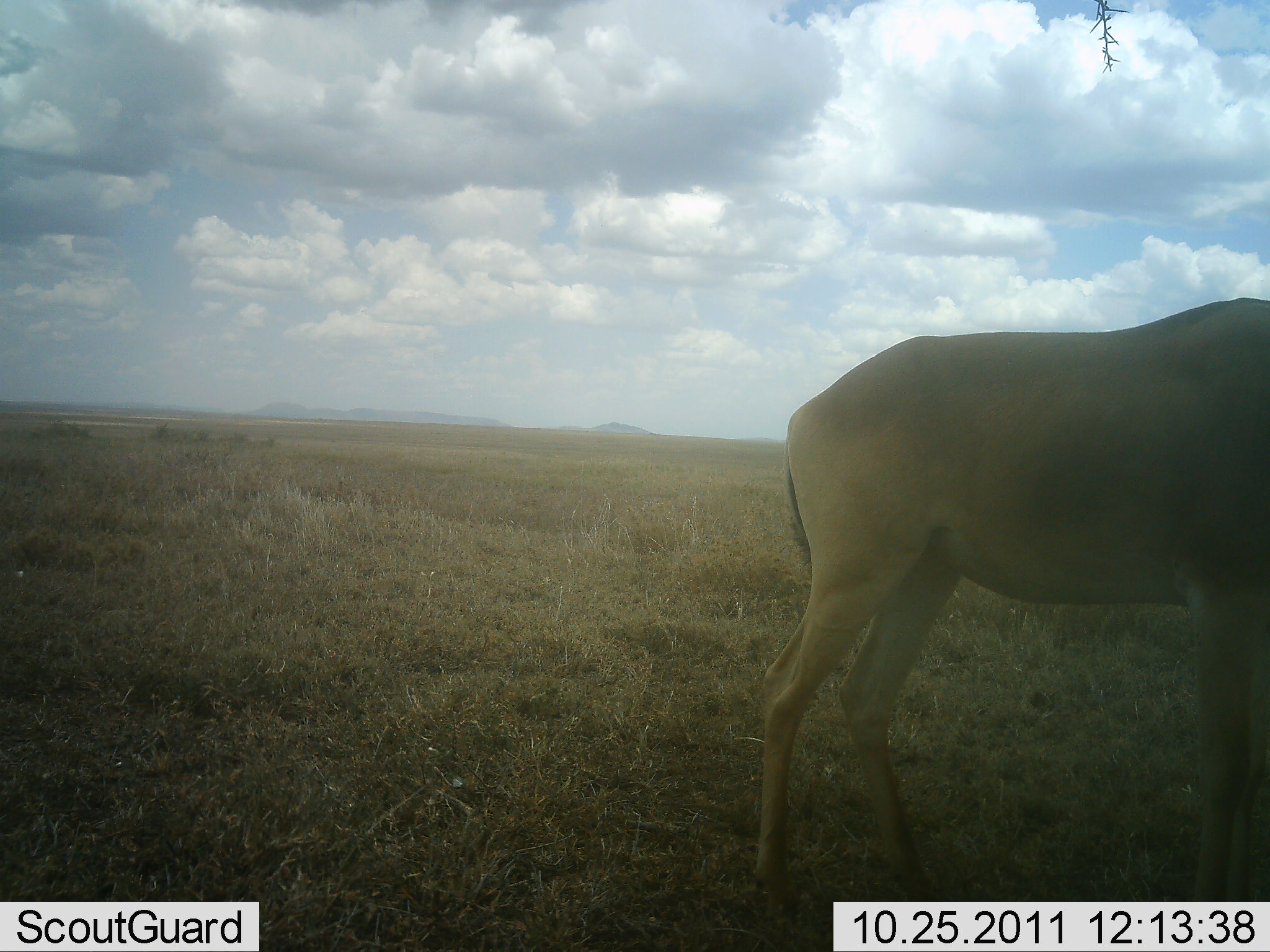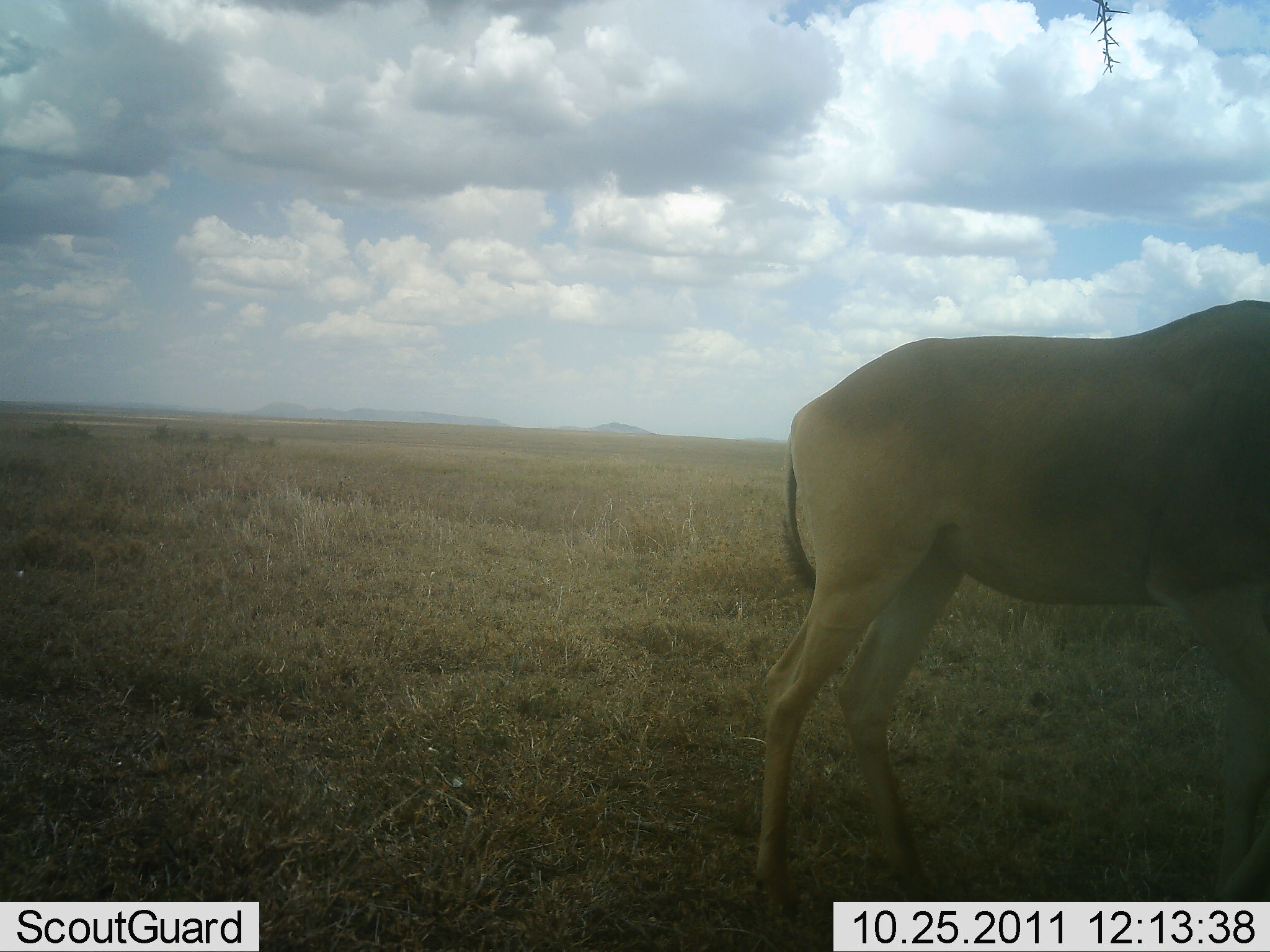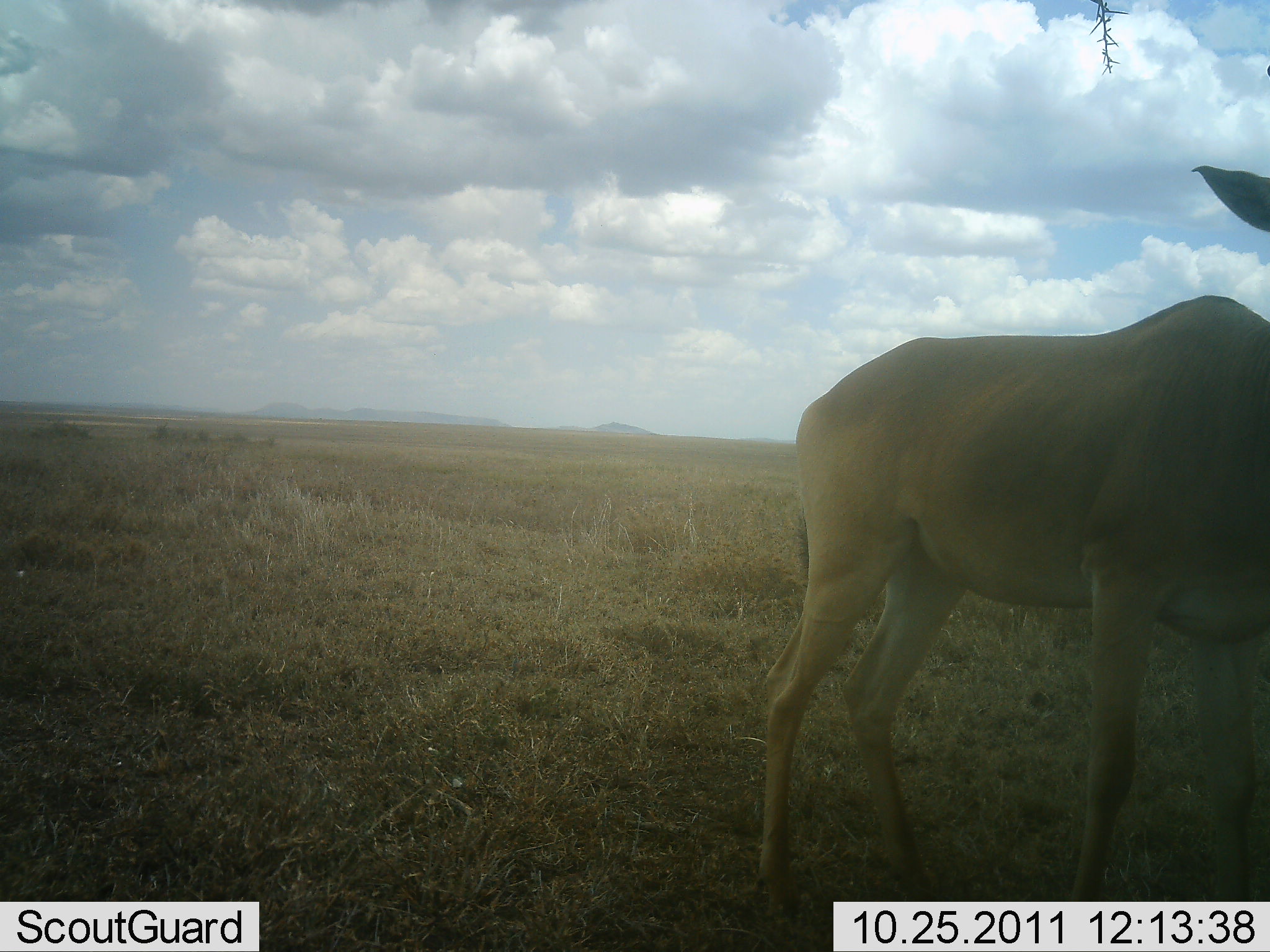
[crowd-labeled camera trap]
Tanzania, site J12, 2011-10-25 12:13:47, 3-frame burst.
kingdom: Animalia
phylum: Chordata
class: Mammalia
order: Artiodactyla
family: Bovidae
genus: Alcelaphus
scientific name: Alcelaphus buselaphus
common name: hartebeest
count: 1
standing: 92%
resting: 0%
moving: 8%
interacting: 0%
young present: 0%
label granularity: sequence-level